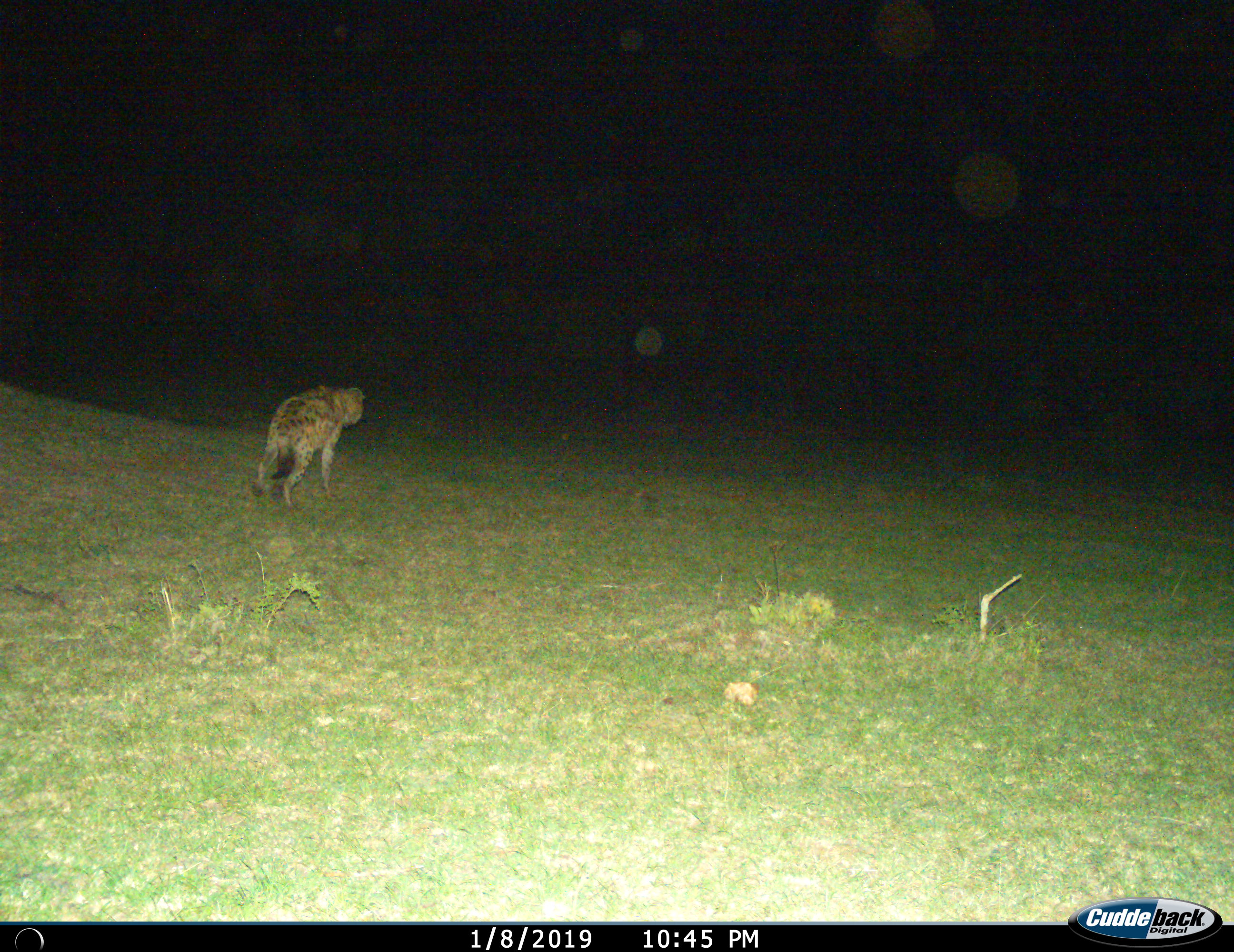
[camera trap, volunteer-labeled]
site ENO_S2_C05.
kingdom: Animalia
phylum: Chordata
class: Mammalia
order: Carnivora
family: Hyaenidae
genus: Crocuta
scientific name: Crocuta crocuta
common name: spotted hyena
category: hyenaspotted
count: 1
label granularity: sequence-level